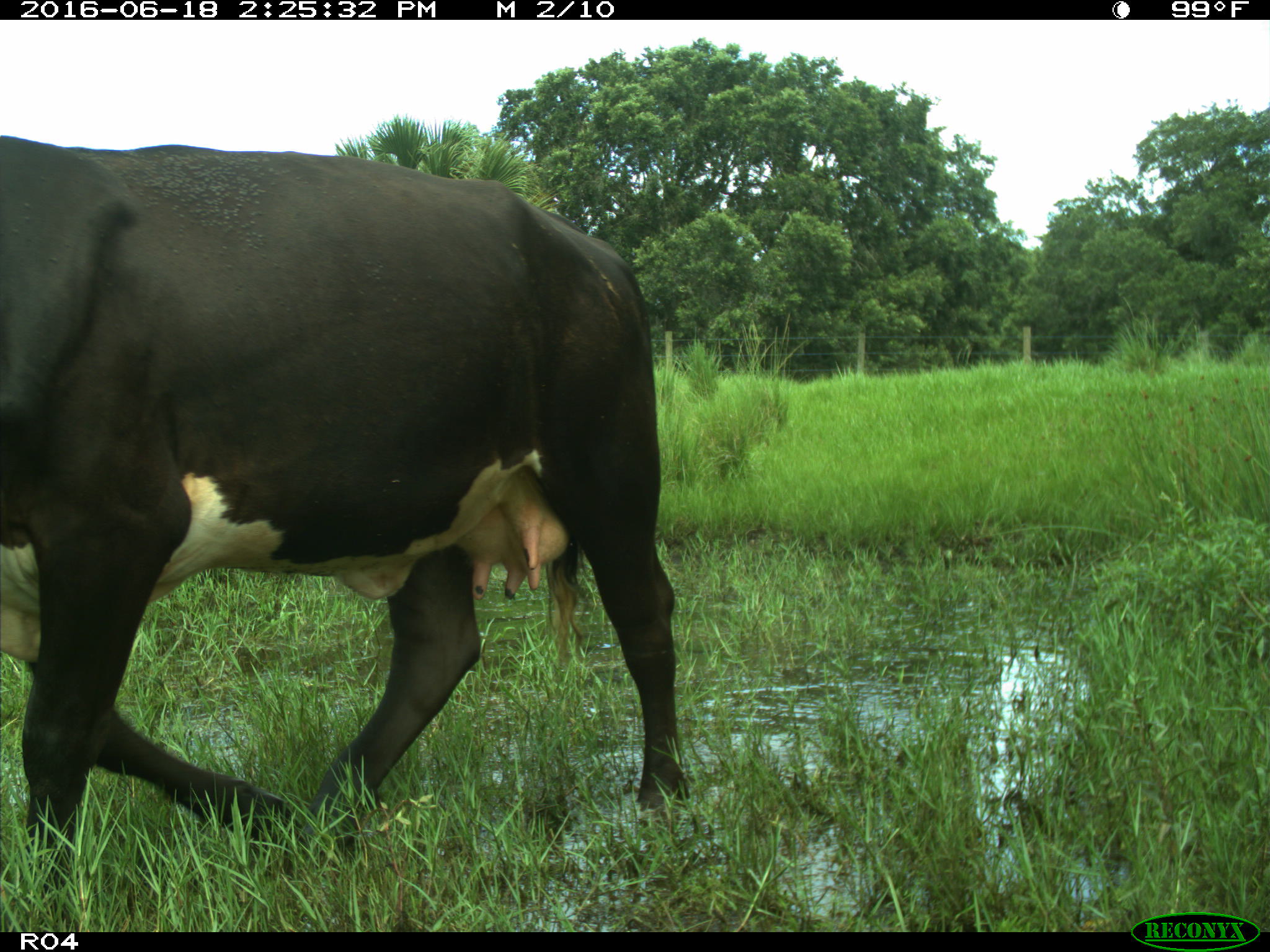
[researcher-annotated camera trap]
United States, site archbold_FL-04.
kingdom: Animalia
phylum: Chordata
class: Mammalia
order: Artiodactyla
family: Bovidae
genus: Bos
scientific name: Bos taurus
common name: domestic cow